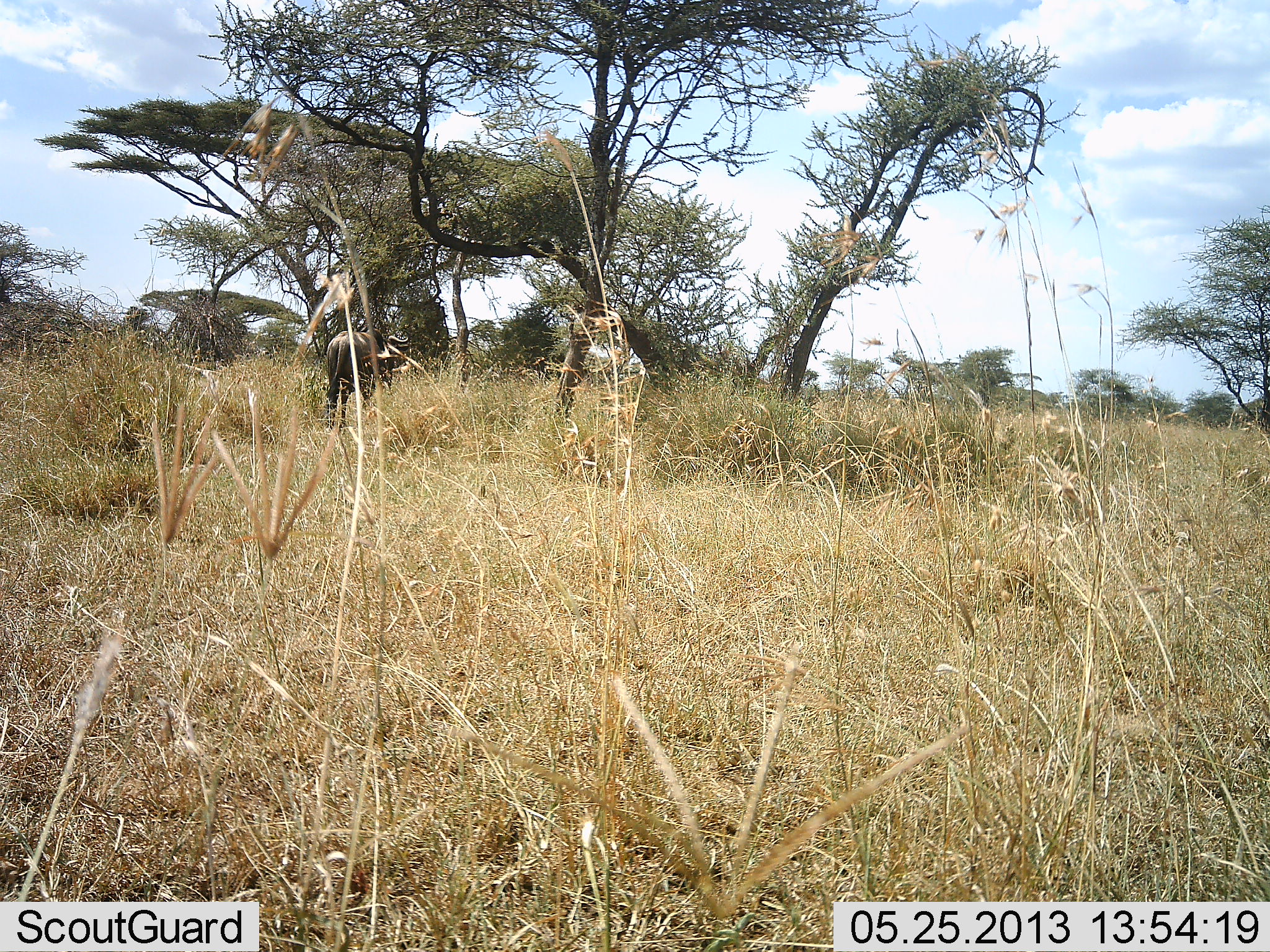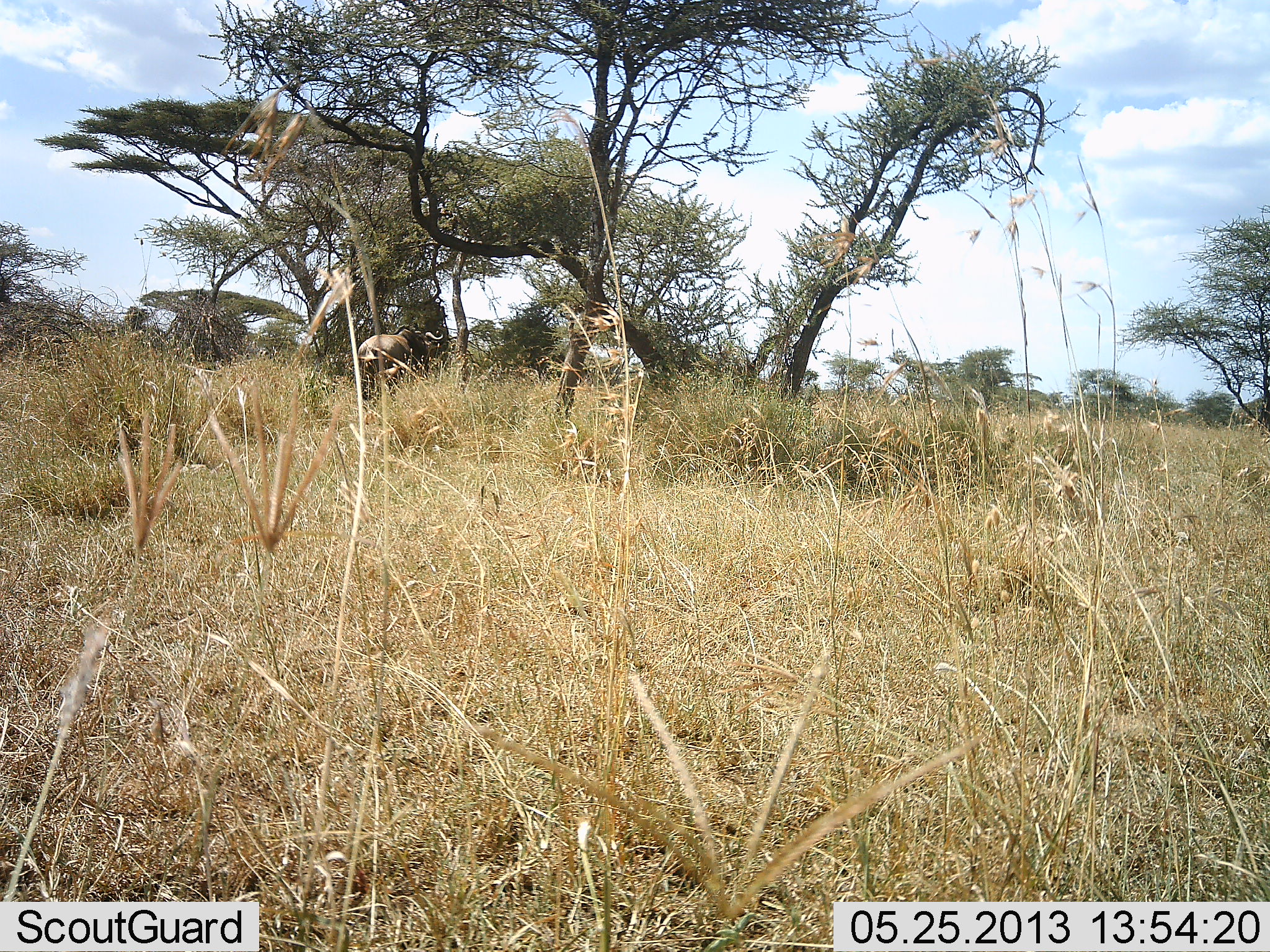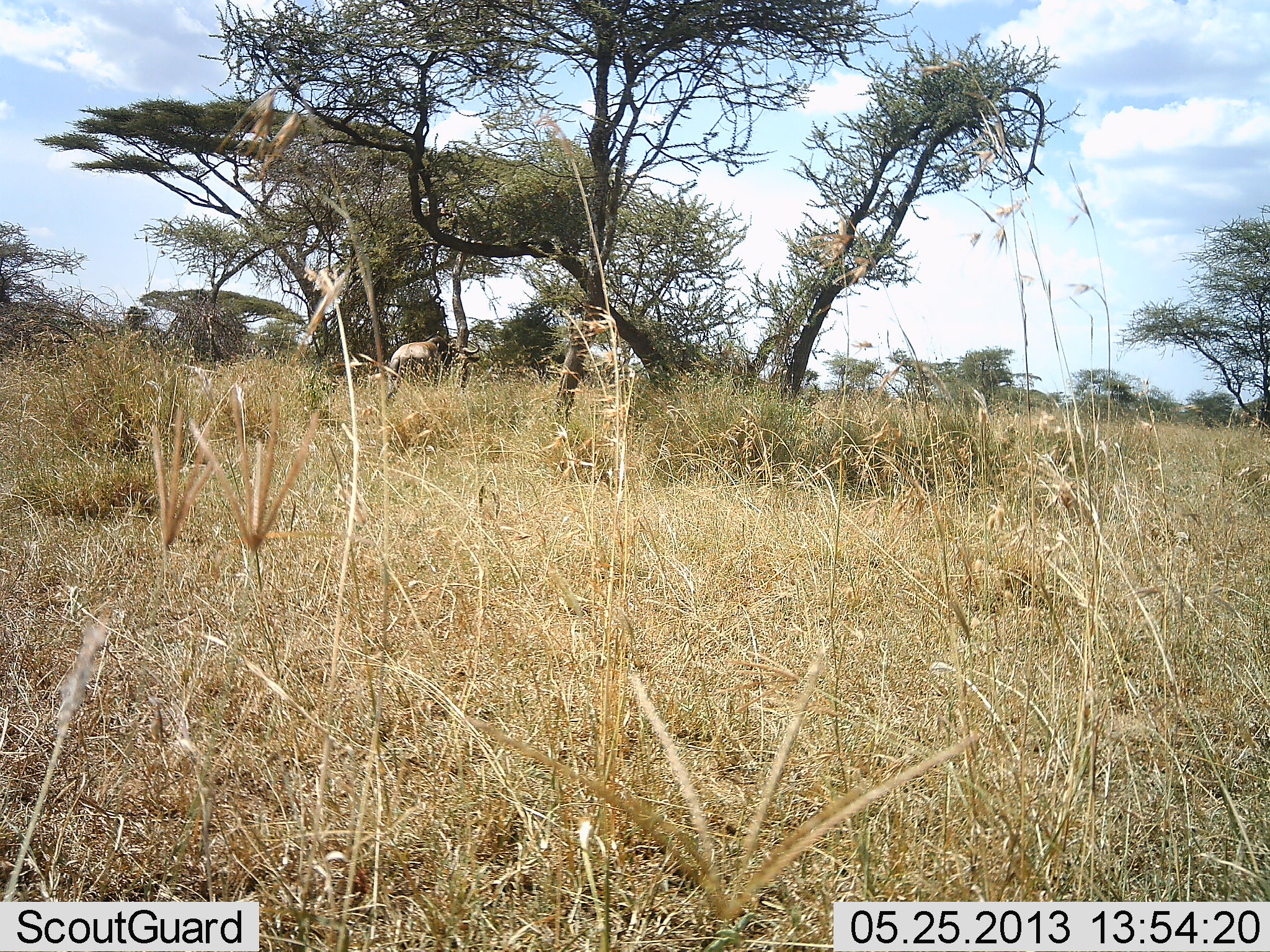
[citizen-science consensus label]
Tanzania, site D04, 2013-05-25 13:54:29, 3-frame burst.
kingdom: Animalia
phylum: Chordata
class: Mammalia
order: Artiodactyla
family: Bovidae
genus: Connochaetes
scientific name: Connochaetes taurinus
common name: blue wildebeest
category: wildebeest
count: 1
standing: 5%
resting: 0%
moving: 95%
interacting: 0%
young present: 0%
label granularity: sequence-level